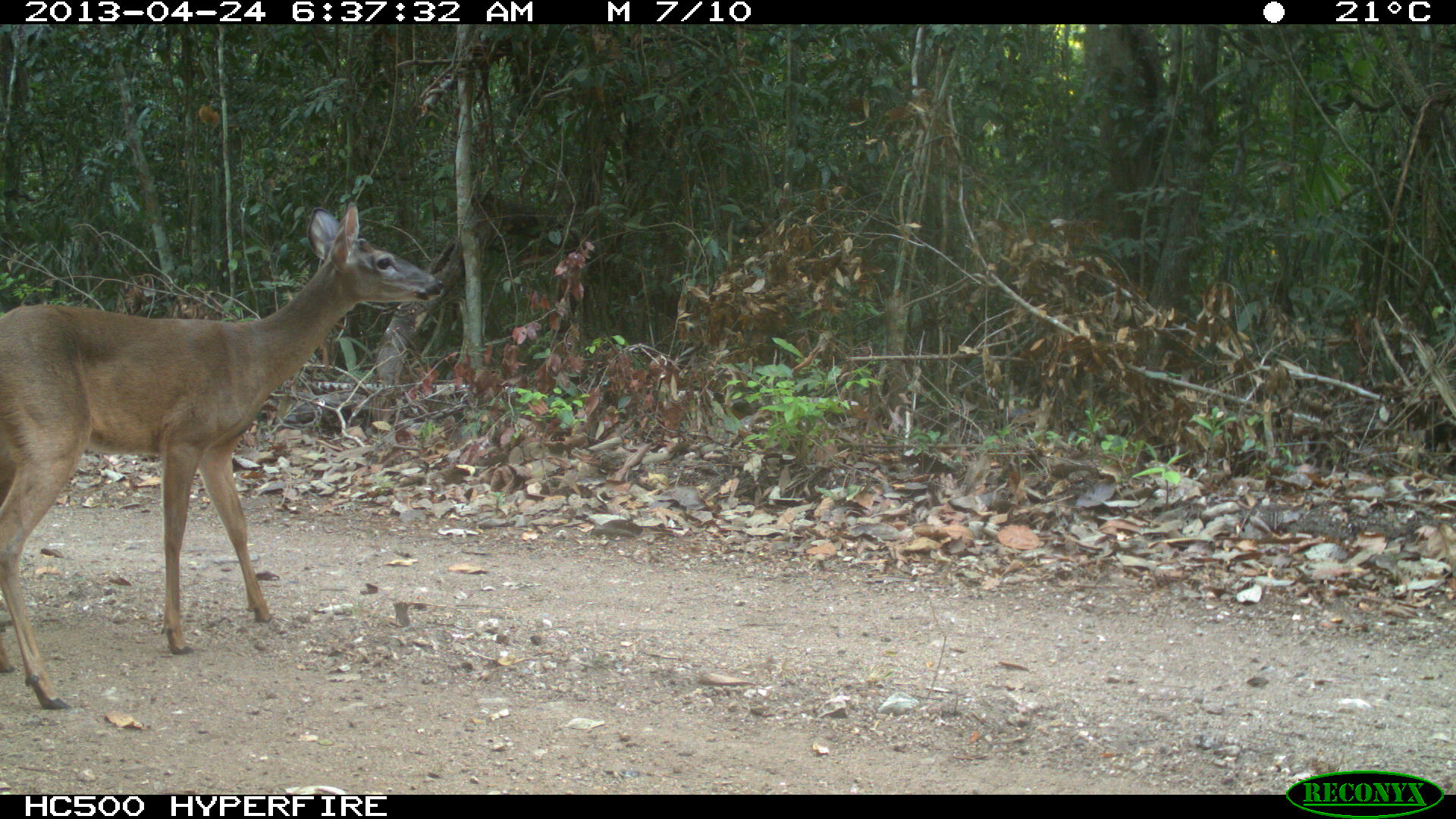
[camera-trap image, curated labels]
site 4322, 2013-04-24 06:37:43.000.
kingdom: Animalia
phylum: Chordata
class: Mammalia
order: Artiodactyla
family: Cervidae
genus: Odocoileus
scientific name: Odocoileus virginianus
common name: white-tailed deer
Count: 1.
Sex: female.